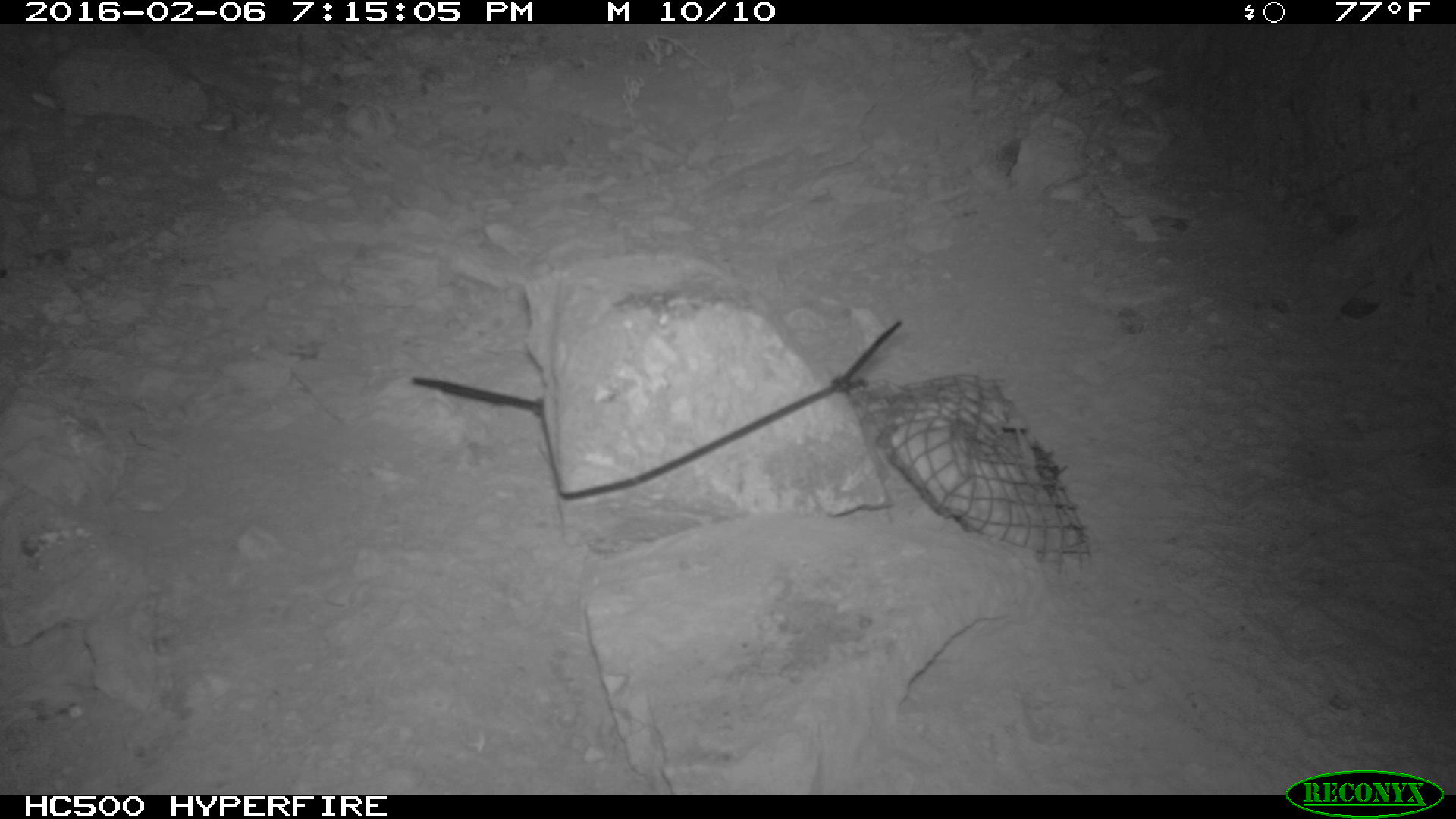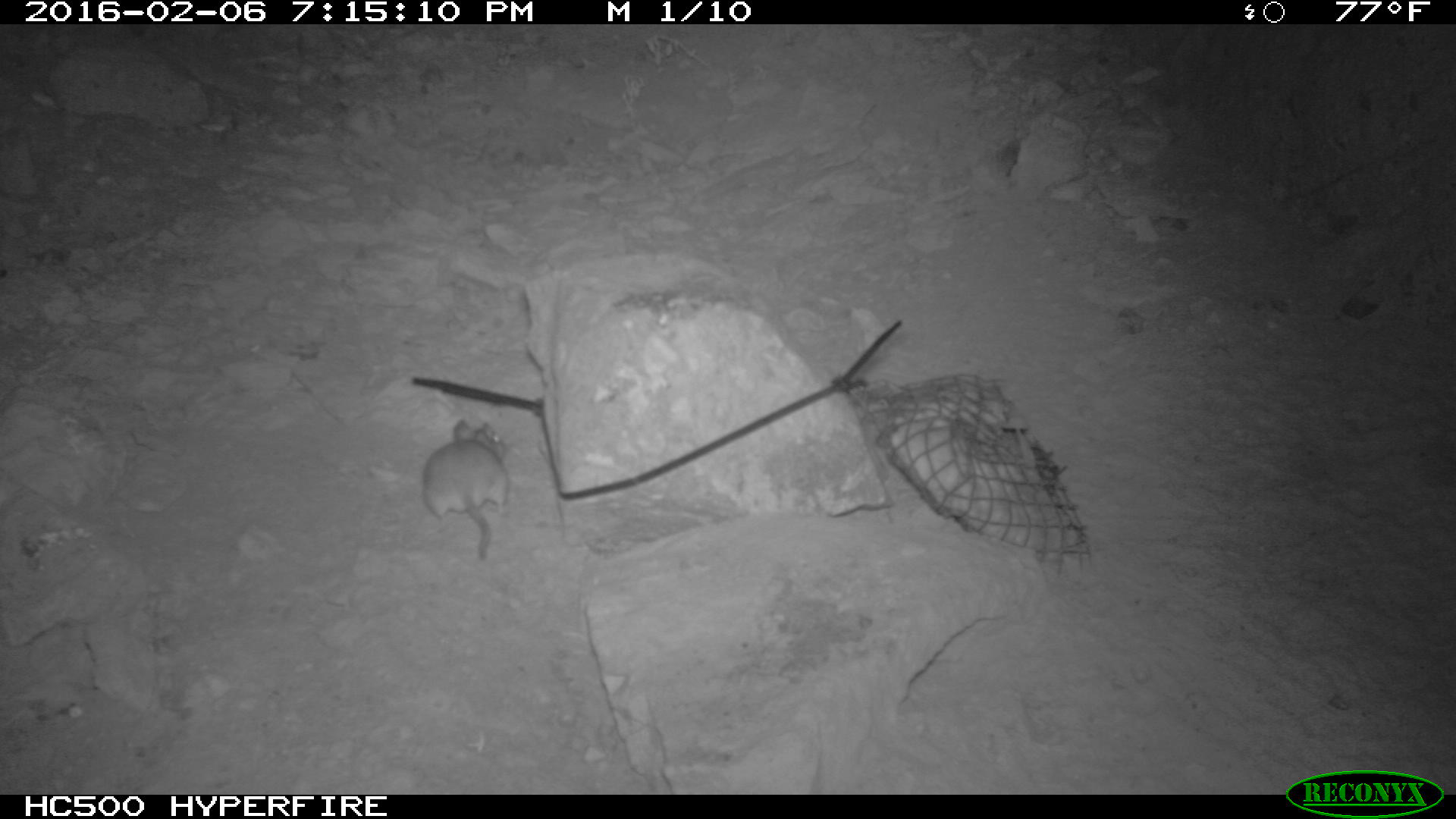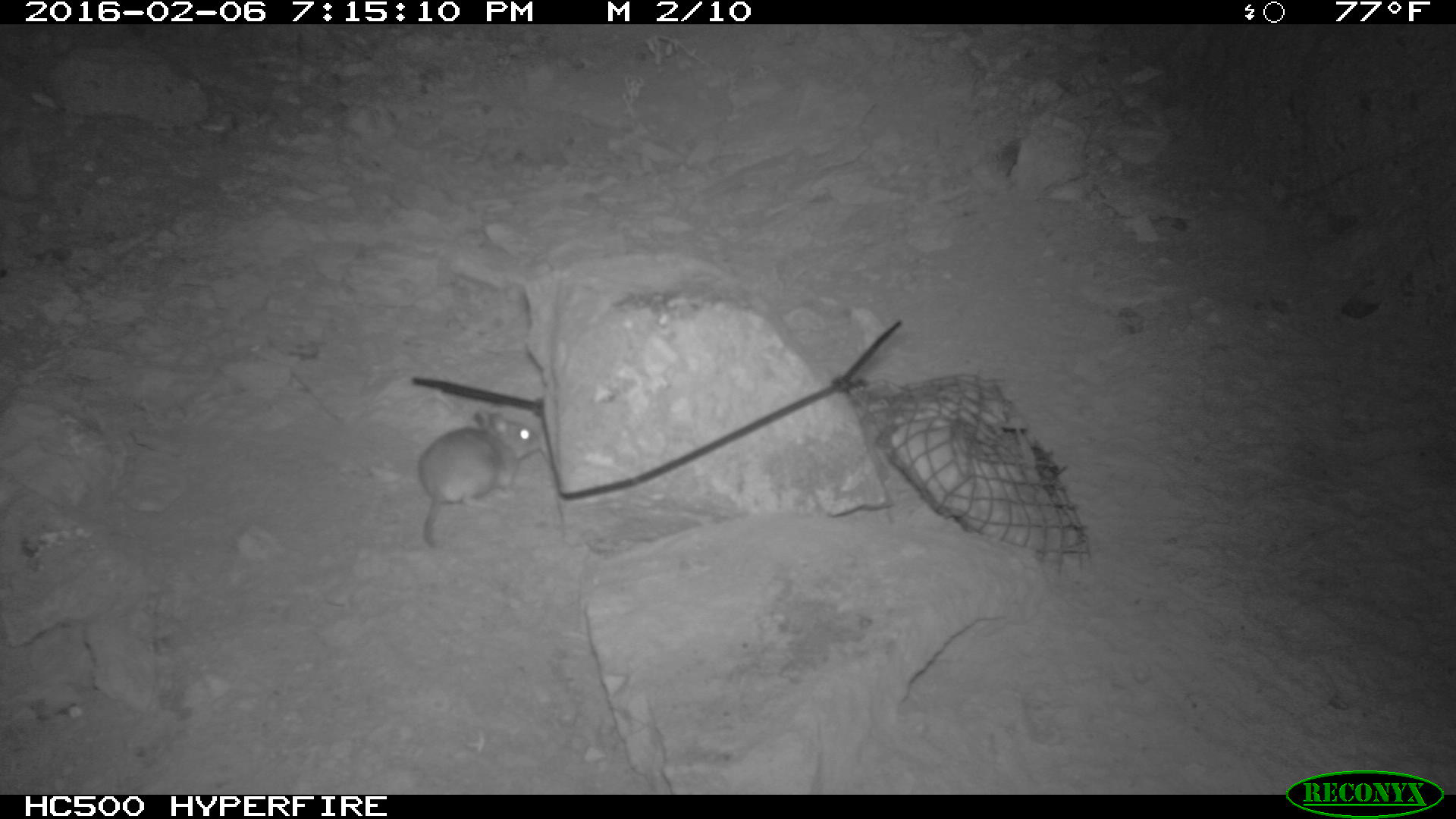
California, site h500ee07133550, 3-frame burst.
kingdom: Animalia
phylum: Chordata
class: Mammalia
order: Rodentia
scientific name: Rodentia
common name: rodent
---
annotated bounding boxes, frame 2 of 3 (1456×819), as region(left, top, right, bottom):
rodent: region(422, 418, 510, 559)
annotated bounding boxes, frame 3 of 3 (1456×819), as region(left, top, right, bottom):
rodent: region(413, 410, 541, 549)